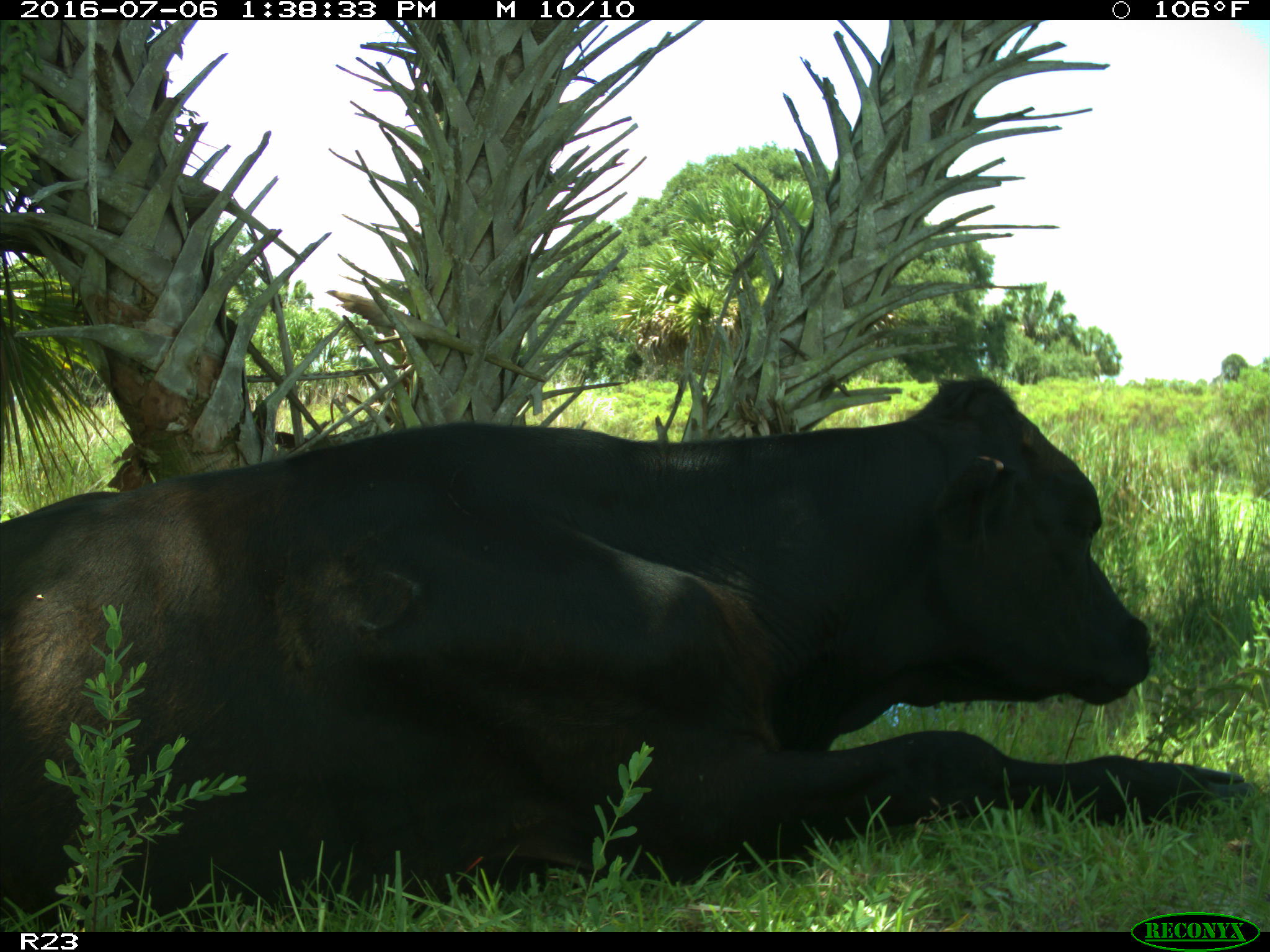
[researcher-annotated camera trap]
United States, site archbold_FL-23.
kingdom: Animalia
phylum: Chordata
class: Mammalia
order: Artiodactyla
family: Bovidae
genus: Bos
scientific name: Bos taurus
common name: domestic cow